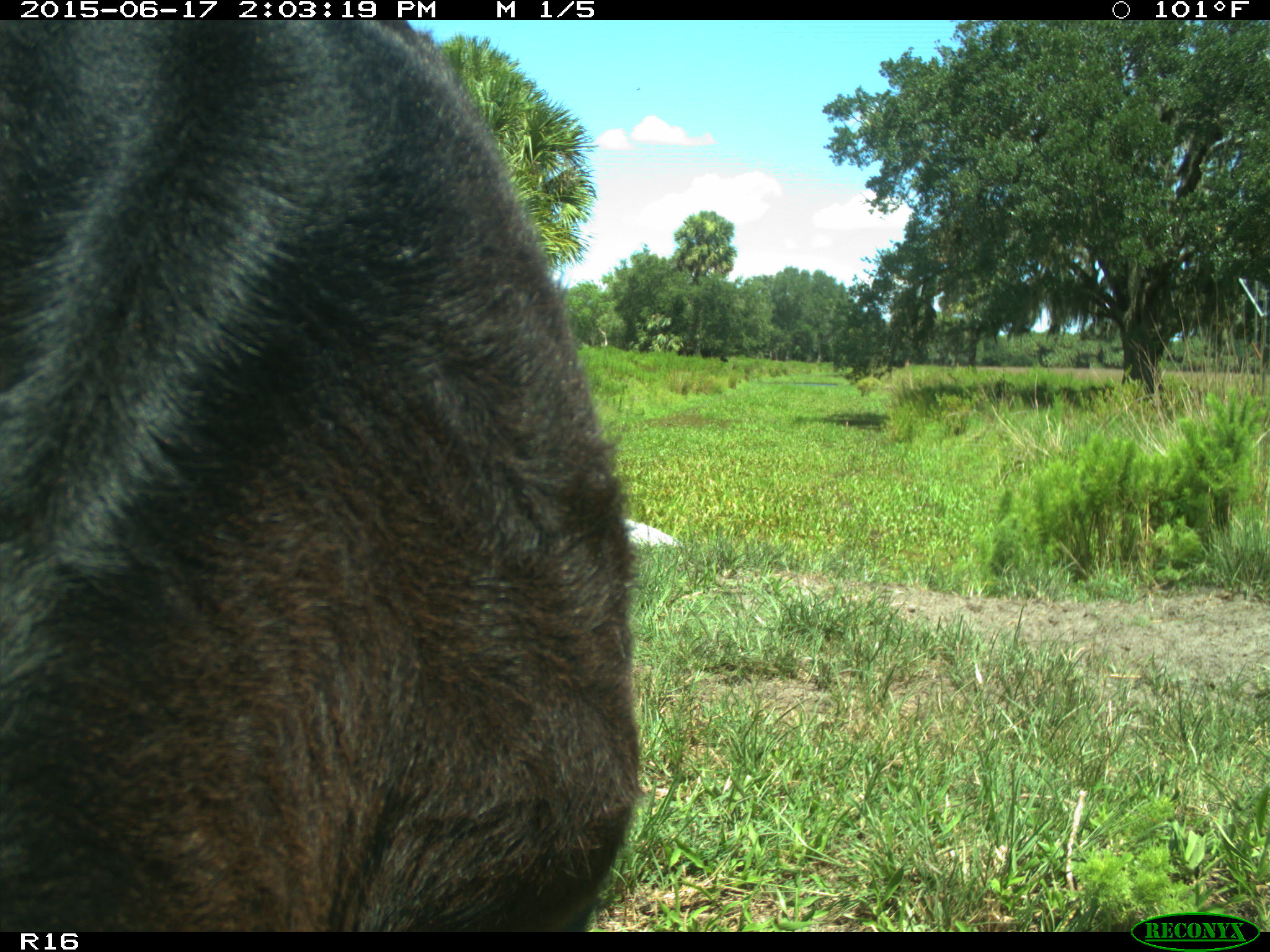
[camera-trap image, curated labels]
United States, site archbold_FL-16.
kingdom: Animalia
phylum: Chordata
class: Mammalia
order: Artiodactyla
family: Bovidae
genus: Bos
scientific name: Bos taurus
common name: domestic cow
Bos taurus (domestic cow).